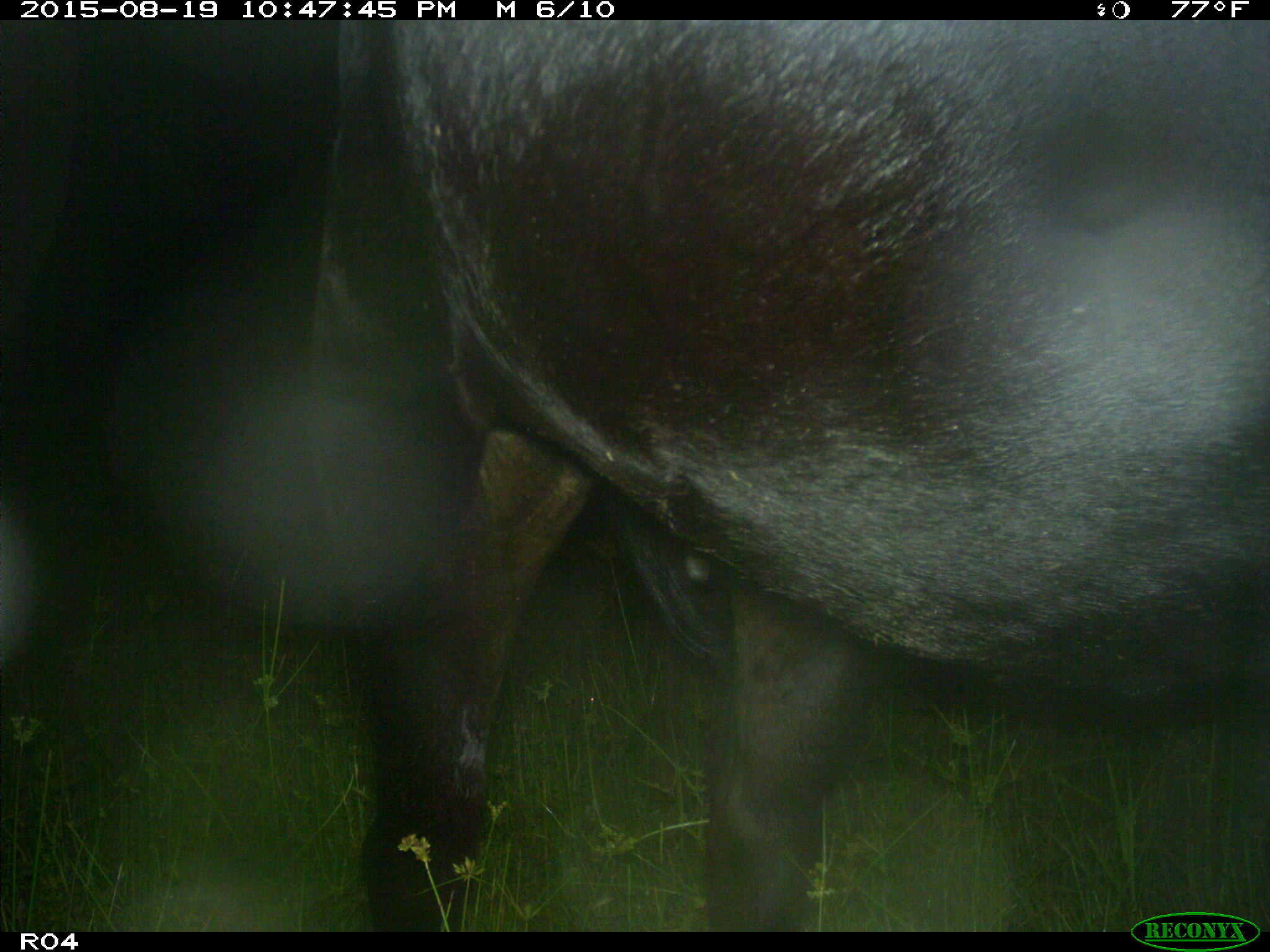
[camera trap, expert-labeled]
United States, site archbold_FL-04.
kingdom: Animalia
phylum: Chordata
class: Mammalia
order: Artiodactyla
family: Bovidae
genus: Bos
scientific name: Bos taurus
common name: domestic cow